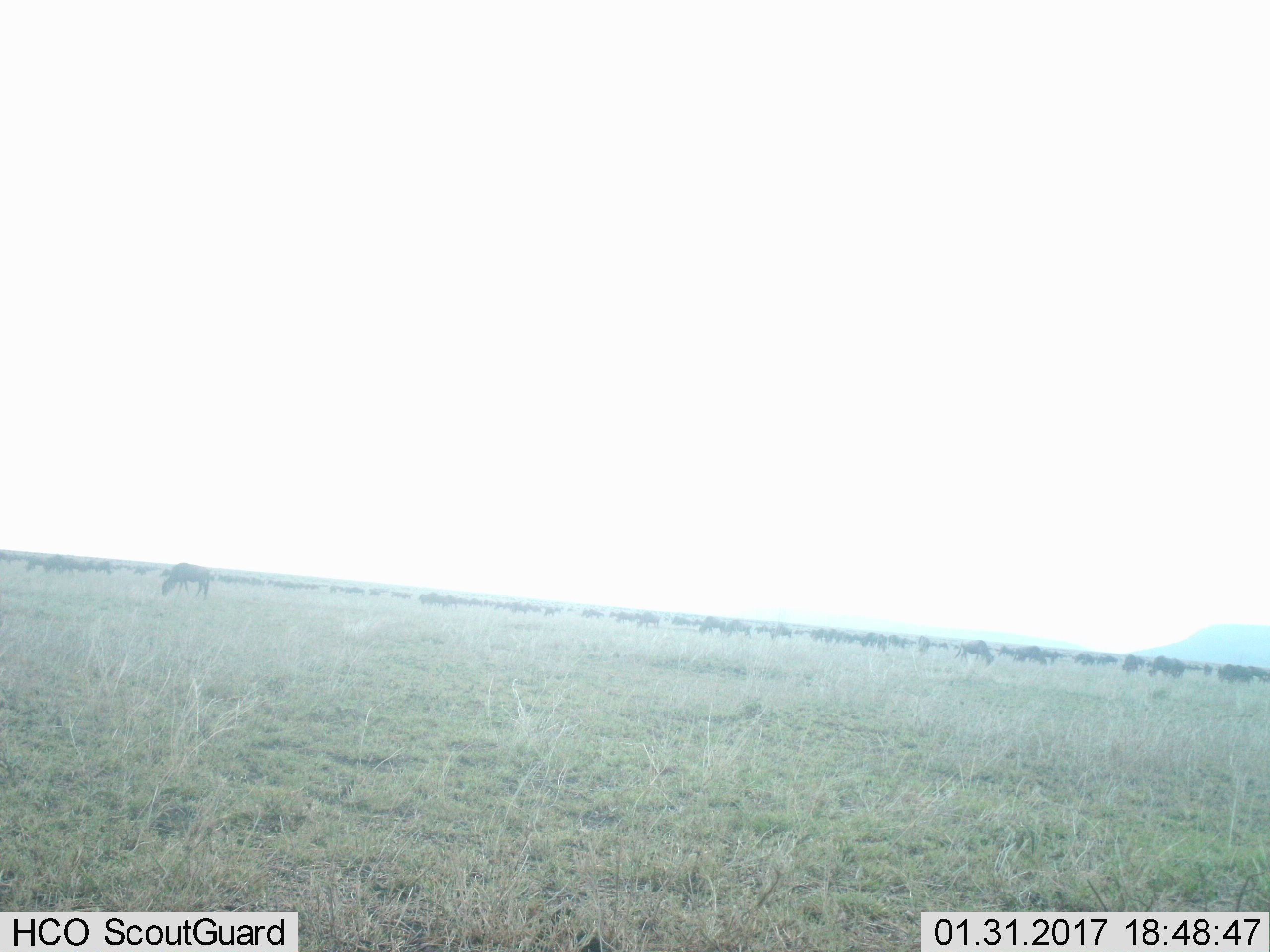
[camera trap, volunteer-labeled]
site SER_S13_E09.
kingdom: Animalia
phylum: Chordata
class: Mammalia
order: Artiodactyla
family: Bovidae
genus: Connochaetes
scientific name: Connochaetes taurinus taurinus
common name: blue wildebeest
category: wildebeestblue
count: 51+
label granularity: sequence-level